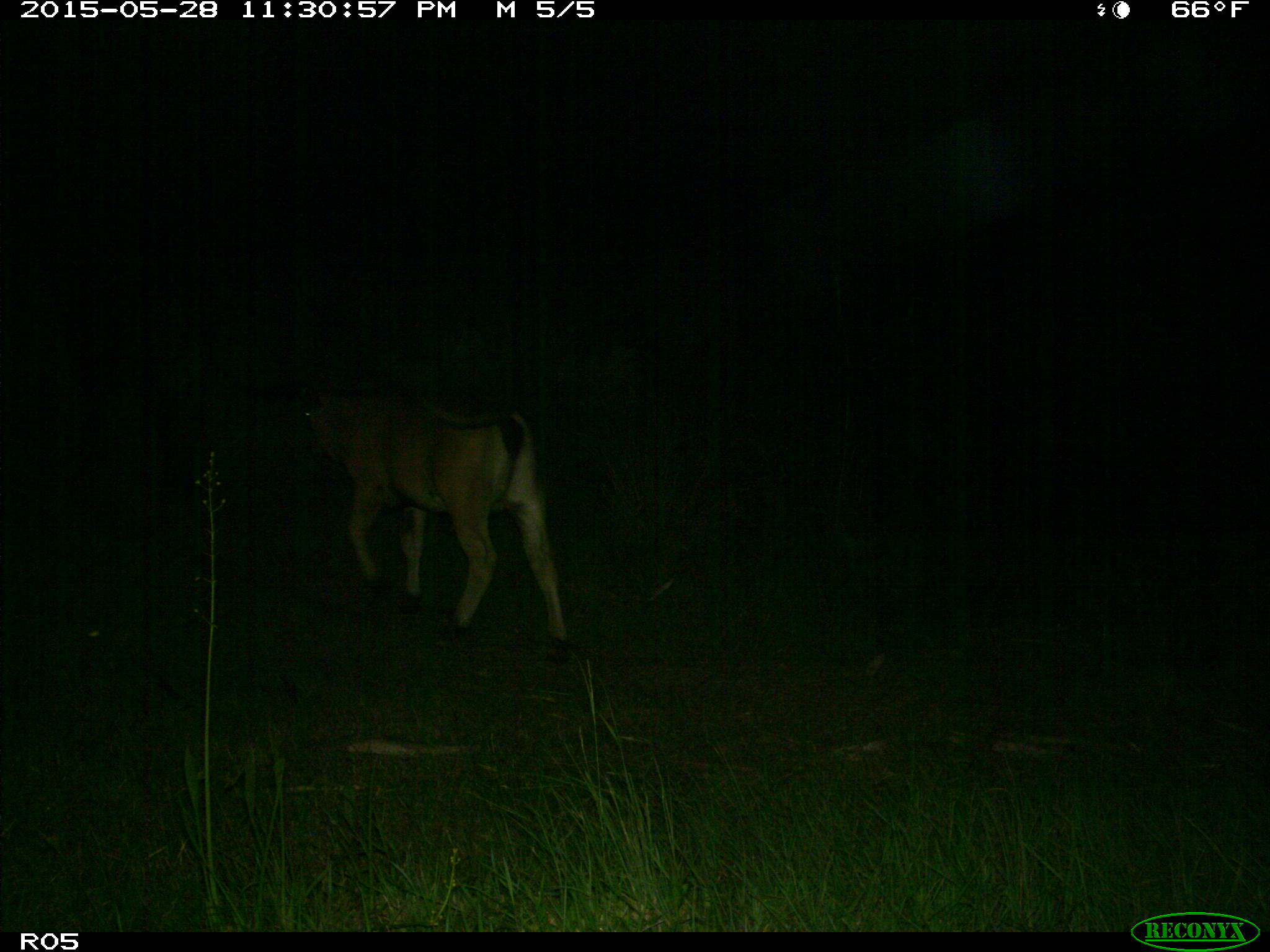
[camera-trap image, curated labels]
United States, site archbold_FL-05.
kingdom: Animalia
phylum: Chordata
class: Mammalia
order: Artiodactyla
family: Bovidae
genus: Bos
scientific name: Bos taurus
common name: domestic cow